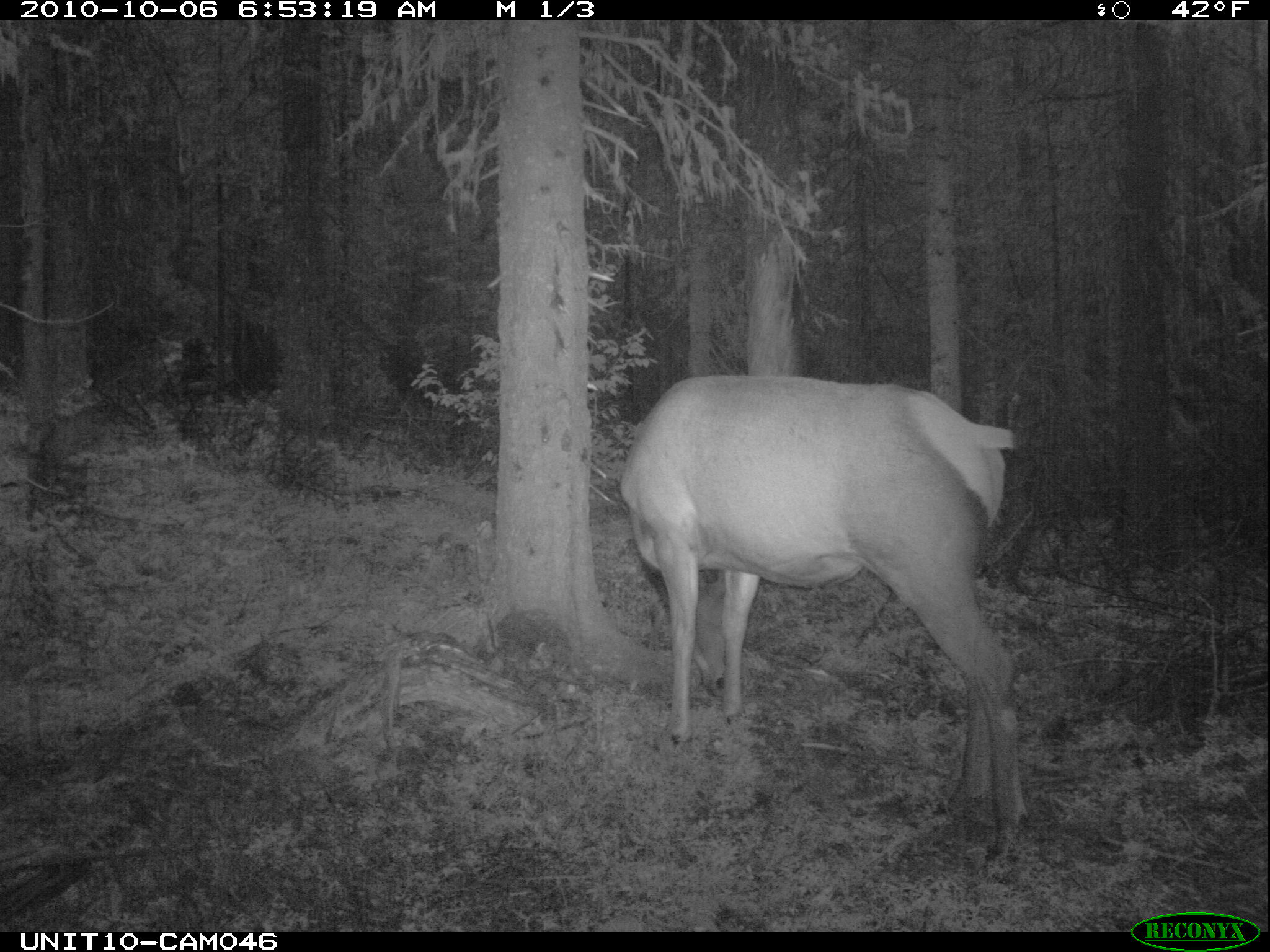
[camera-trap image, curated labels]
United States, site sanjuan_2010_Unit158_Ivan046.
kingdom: Animalia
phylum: Chordata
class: Mammalia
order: Artiodactyla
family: Cervidae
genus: Cervus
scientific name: Cervus elaphus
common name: red deer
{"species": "Cervus elaphus (red deer)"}